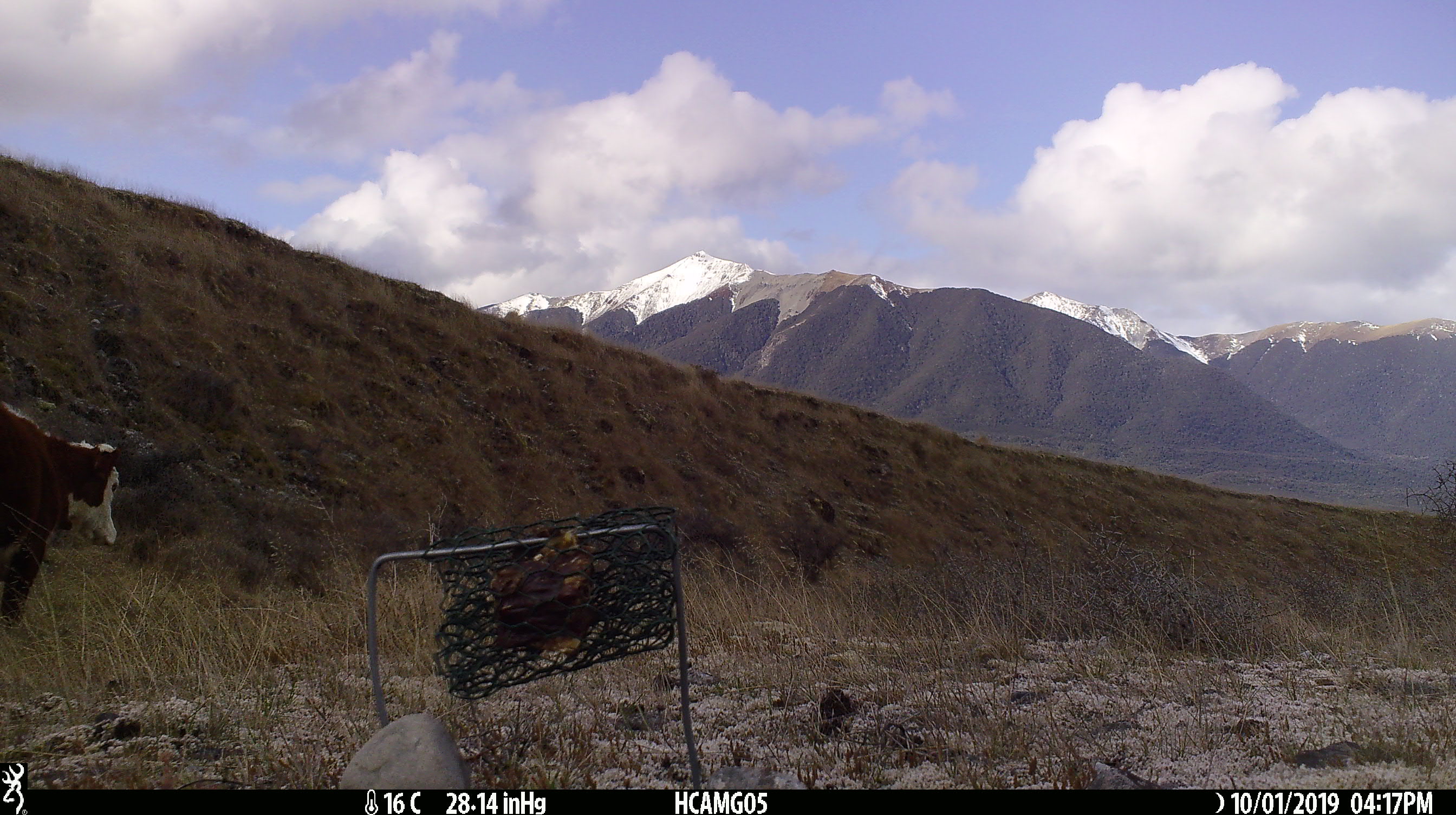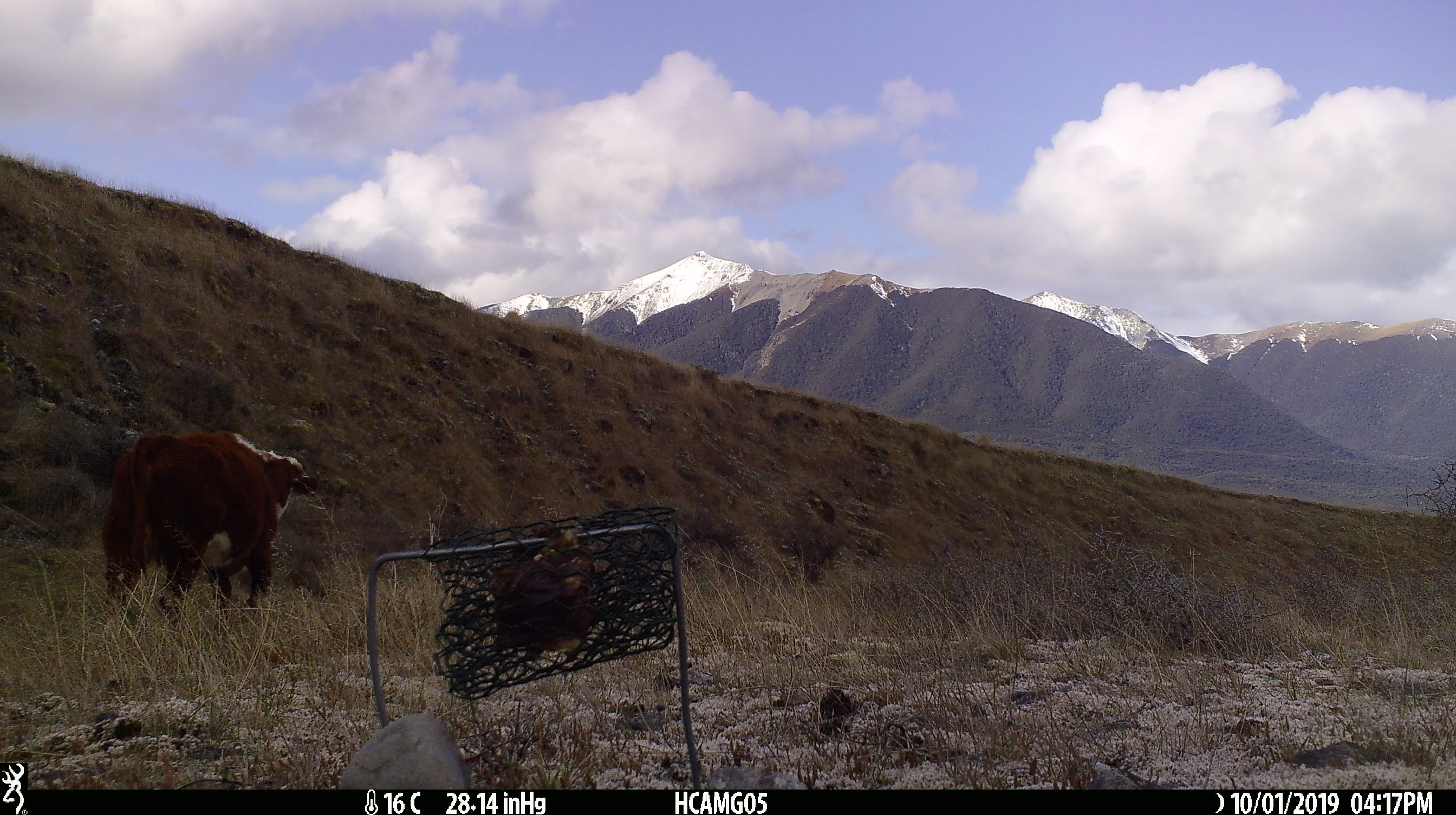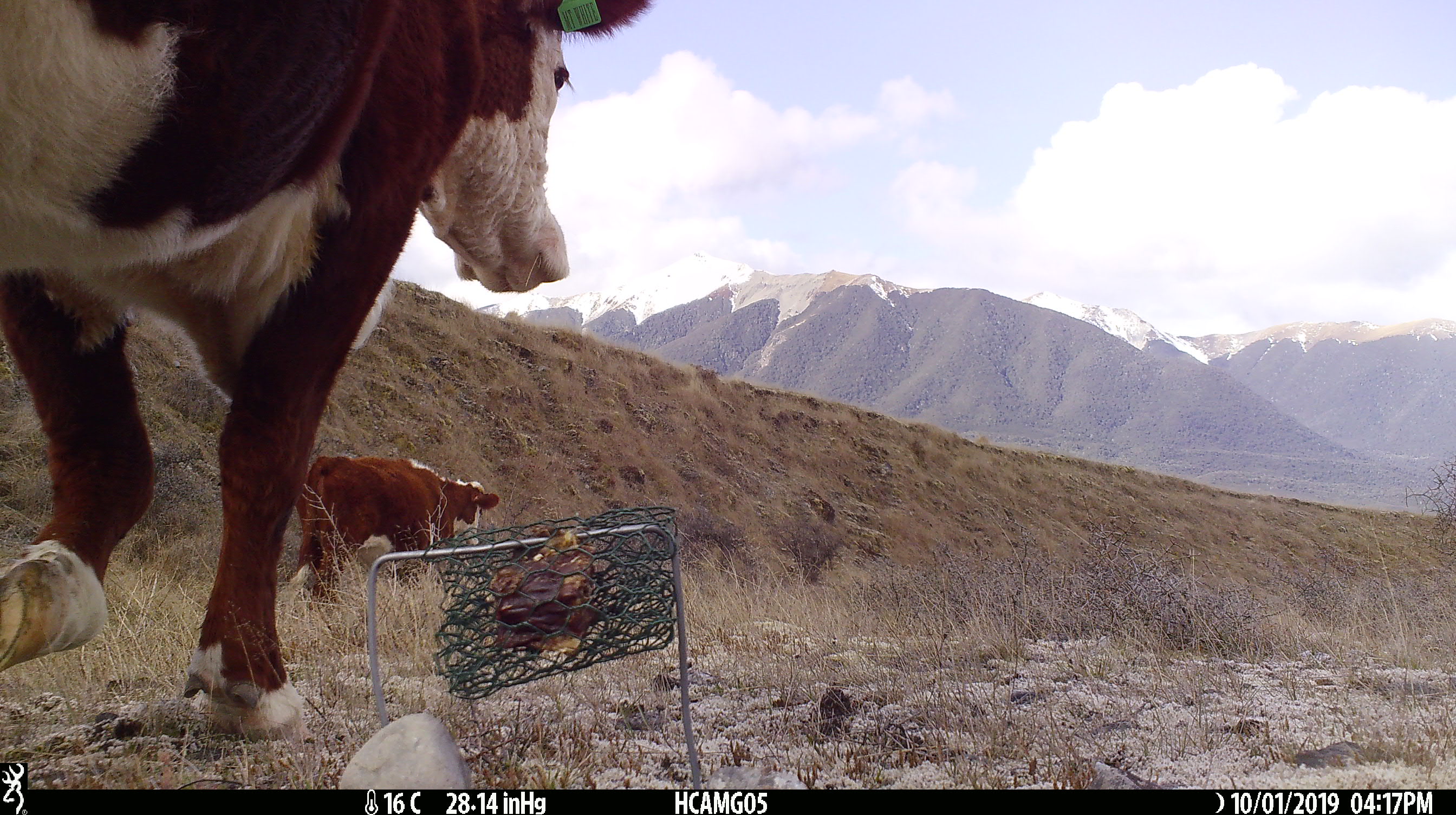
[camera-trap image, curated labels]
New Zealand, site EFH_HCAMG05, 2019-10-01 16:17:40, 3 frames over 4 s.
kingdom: Animalia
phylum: Chordata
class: Mammalia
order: Artiodactyla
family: Bovidae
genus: Bos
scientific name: Bos taurus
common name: domestic cow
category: cow